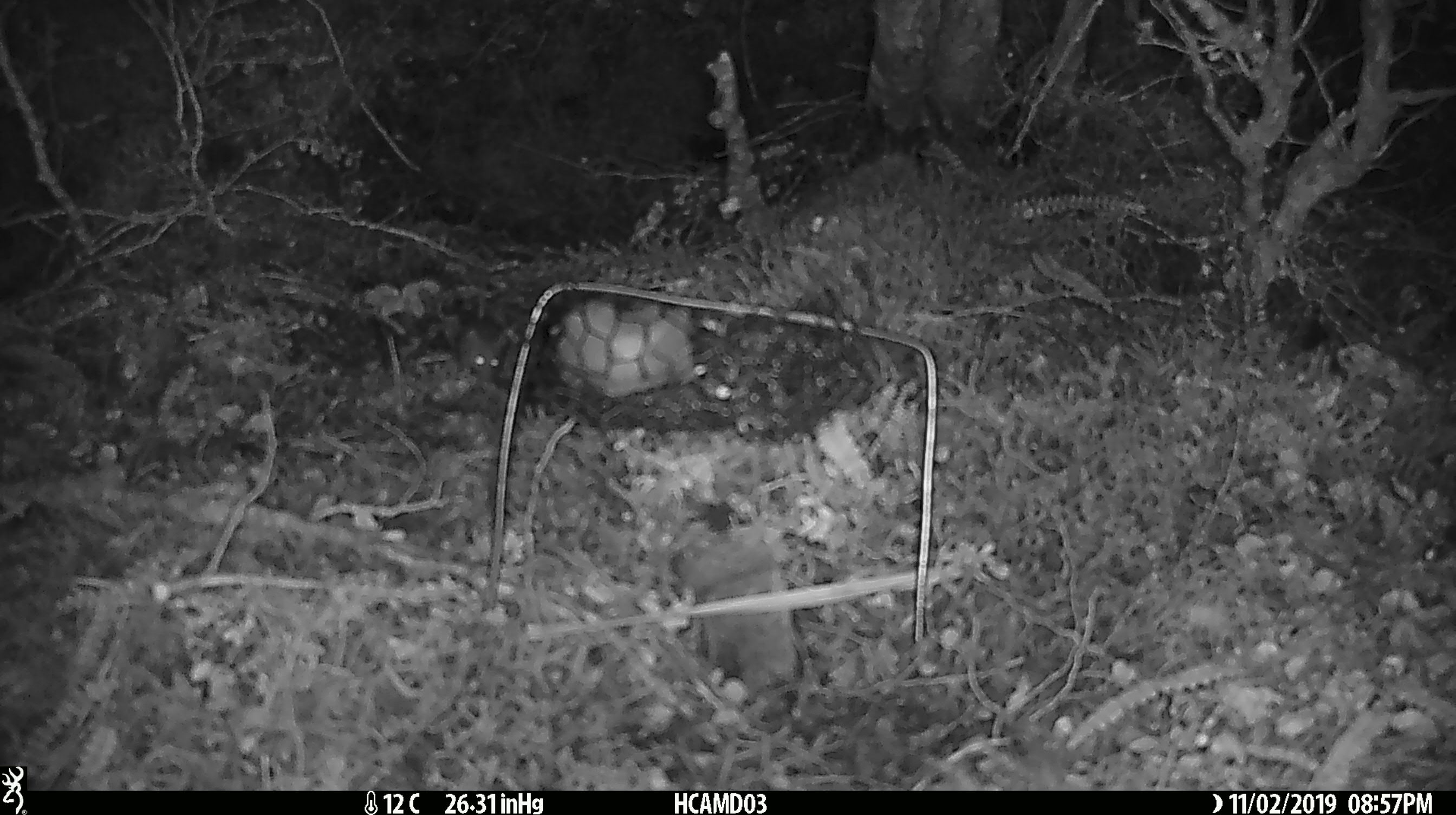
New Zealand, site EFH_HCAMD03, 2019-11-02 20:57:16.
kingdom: Animalia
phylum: Chordata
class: Mammalia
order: Rodentia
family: Muridae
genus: Mus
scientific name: Mus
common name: mouse